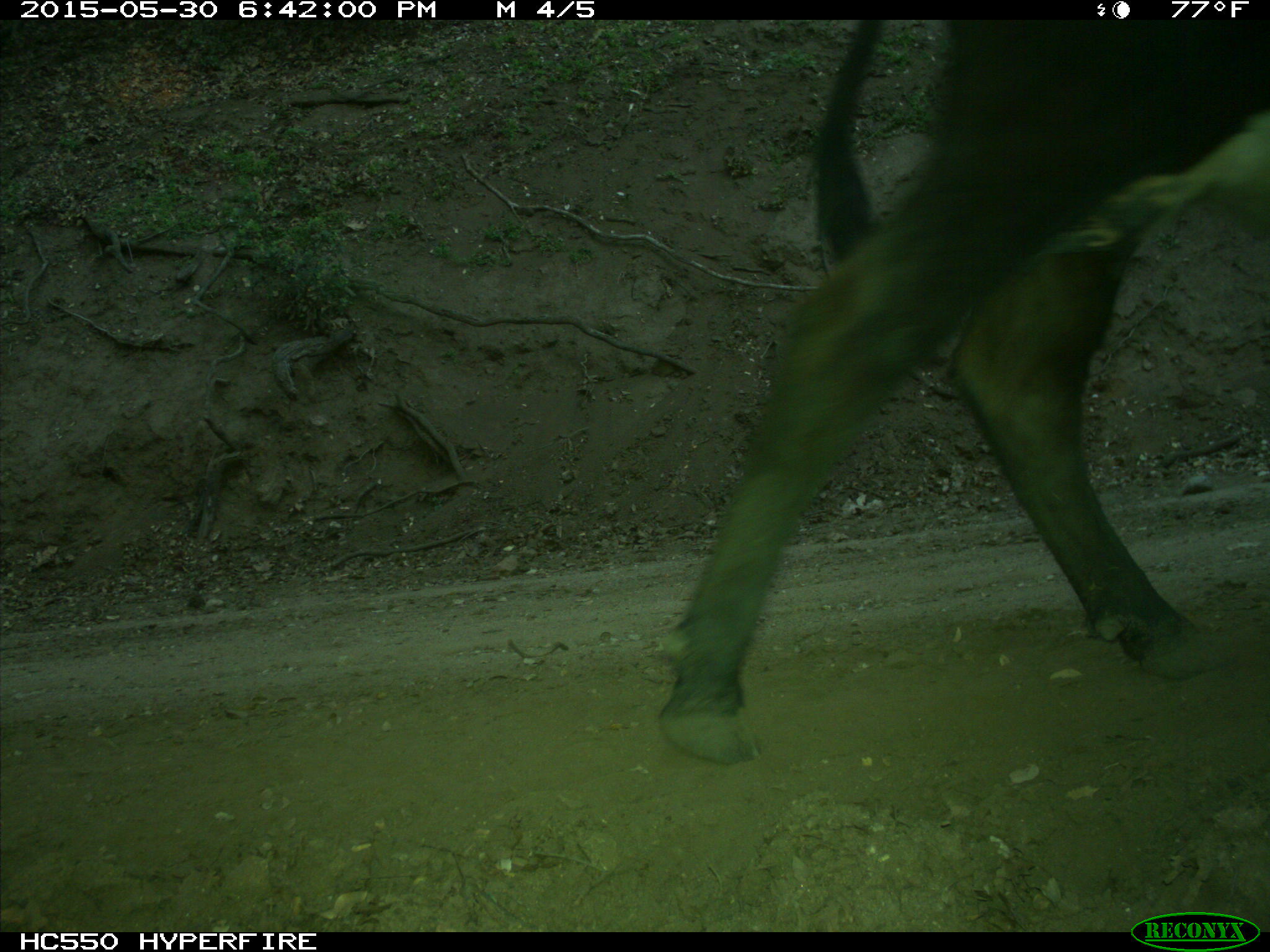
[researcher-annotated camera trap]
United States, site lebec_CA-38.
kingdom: Animalia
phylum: Chordata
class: Mammalia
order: Artiodactyla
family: Bovidae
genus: Bos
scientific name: Bos taurus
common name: domestic cow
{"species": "Bos taurus (domestic cow)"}